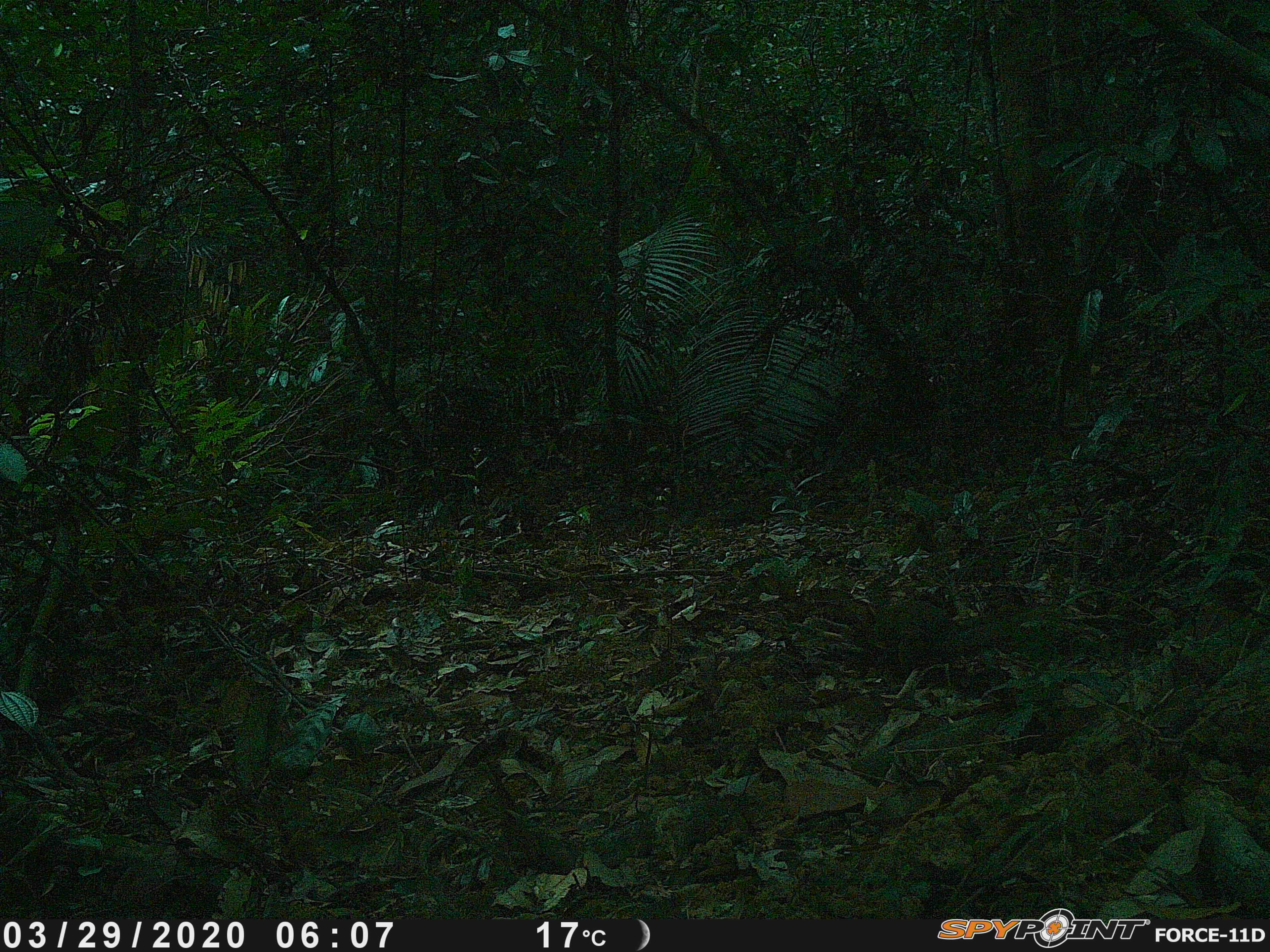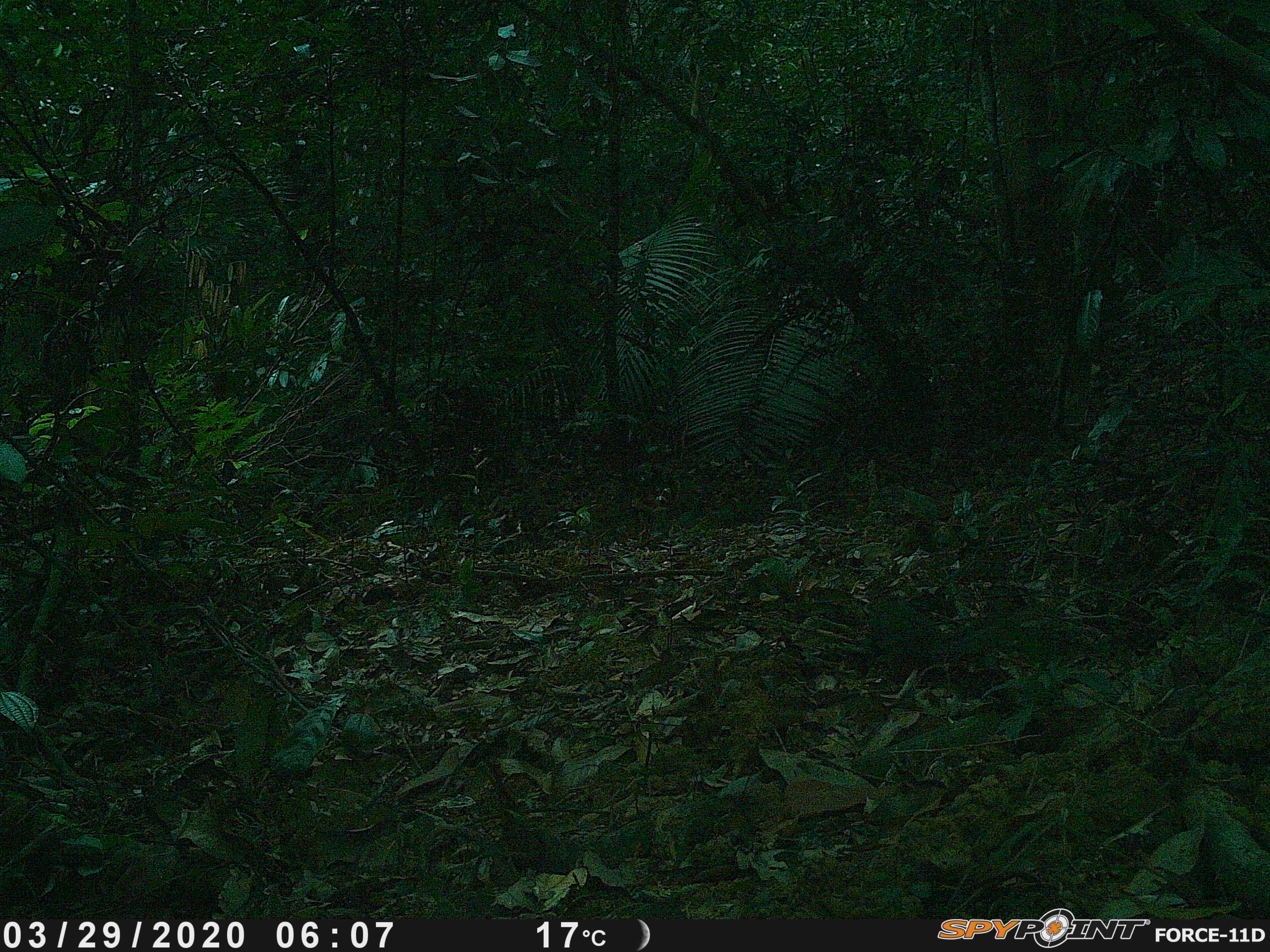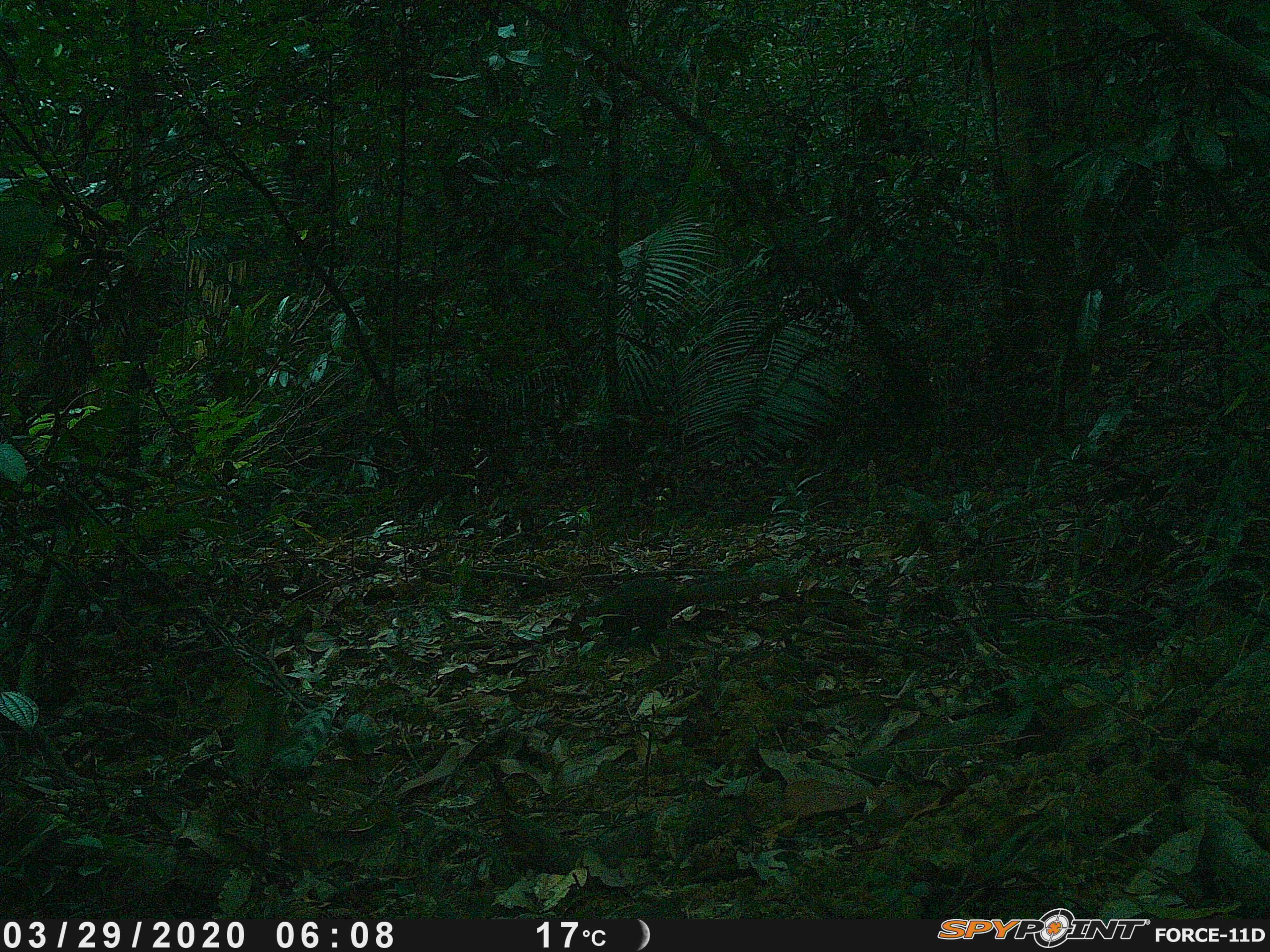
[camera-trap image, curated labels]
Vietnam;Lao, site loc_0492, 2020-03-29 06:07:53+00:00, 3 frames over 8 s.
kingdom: Animalia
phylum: Chordata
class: Mammalia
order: Rodentia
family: Sciuridae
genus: Dremomys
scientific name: Dremomys rufigenis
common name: red-cheeked squirrel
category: red cheeked squirrel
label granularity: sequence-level